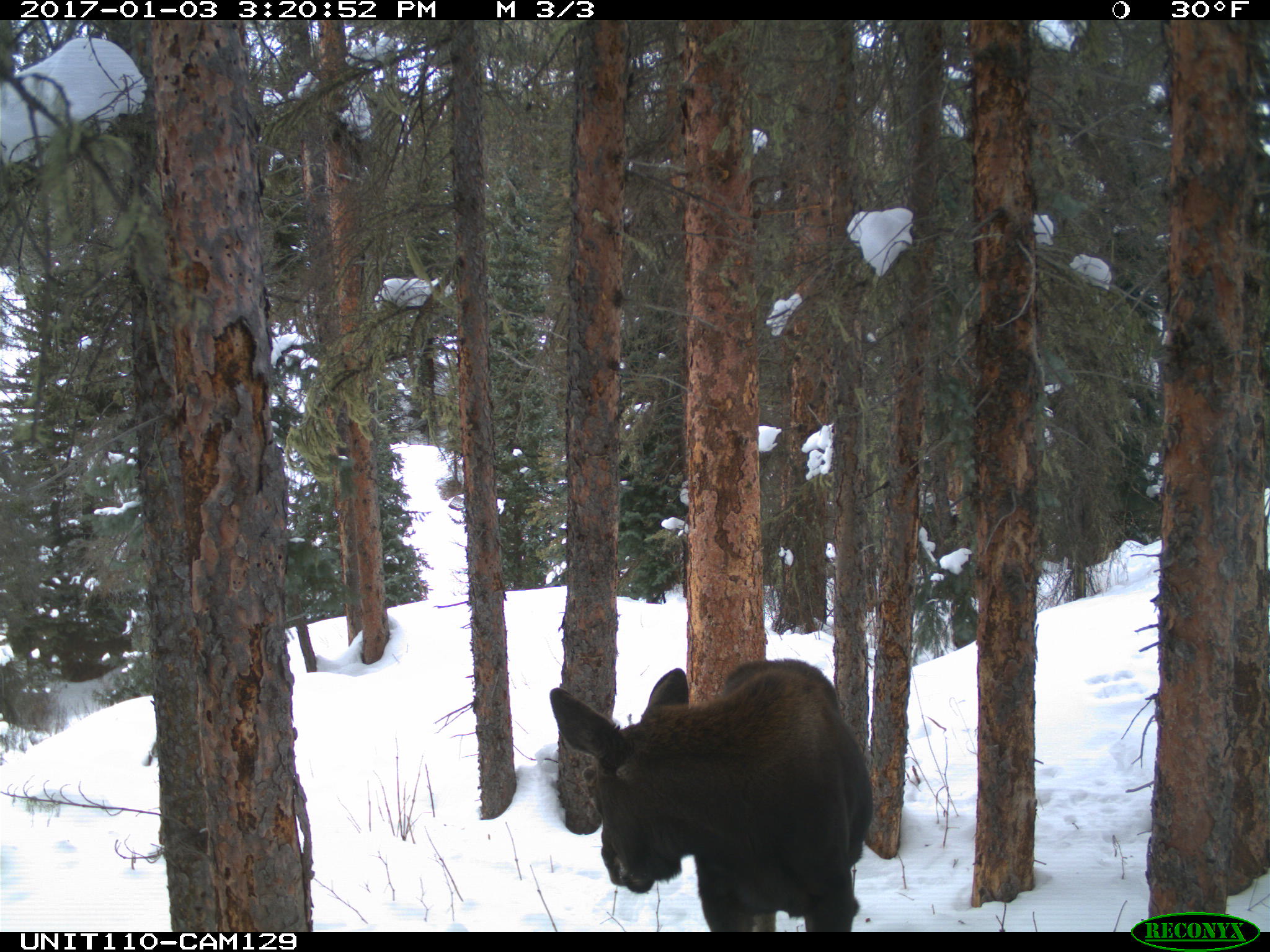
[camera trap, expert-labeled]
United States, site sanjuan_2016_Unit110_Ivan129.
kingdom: Animalia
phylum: Chordata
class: Mammalia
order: Artiodactyla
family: Cervidae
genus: Alces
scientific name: Alces alces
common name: moose